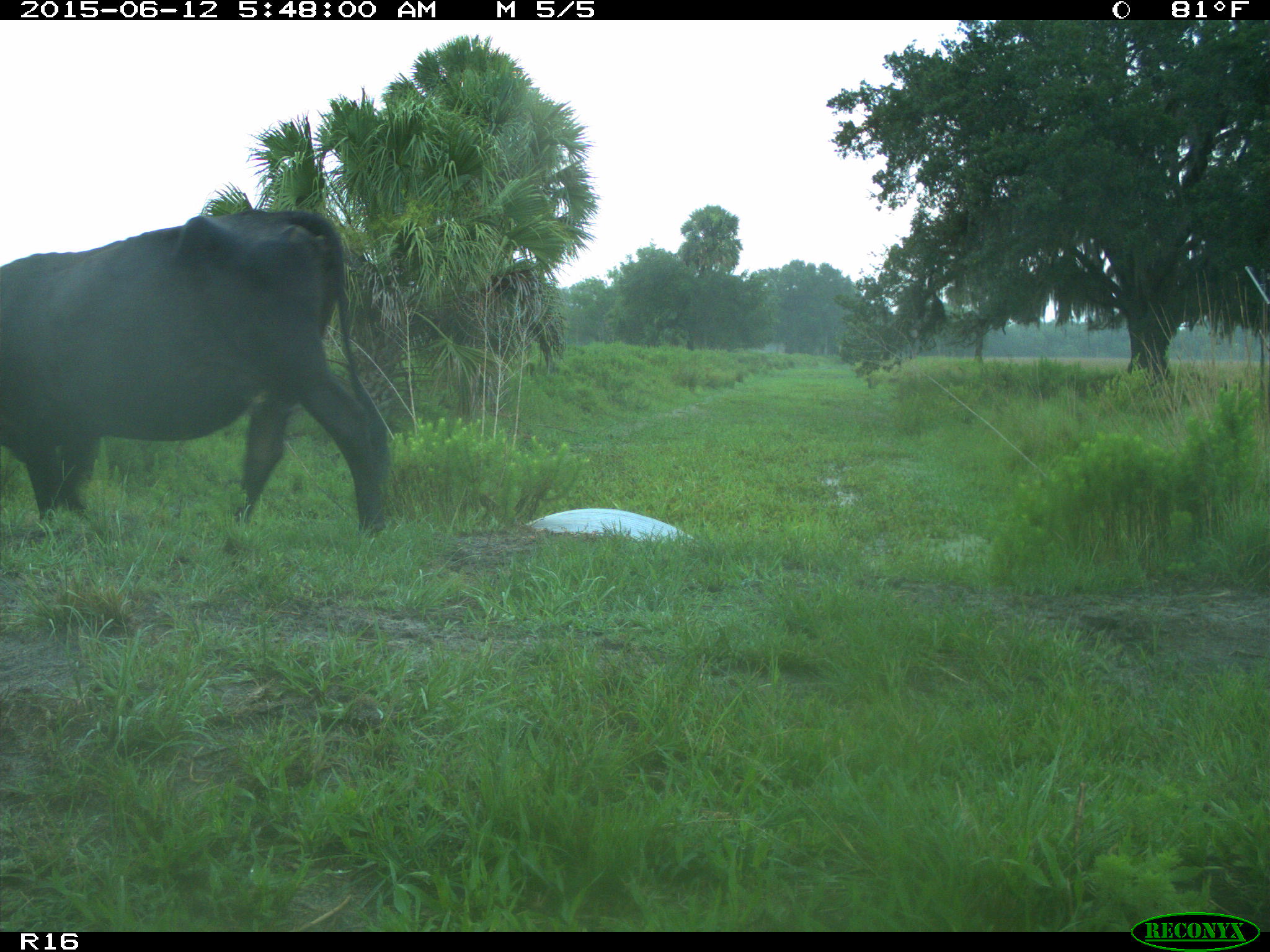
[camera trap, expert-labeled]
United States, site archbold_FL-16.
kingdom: Animalia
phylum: Chordata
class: Mammalia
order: Artiodactyla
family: Bovidae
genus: Bos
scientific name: Bos taurus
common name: domestic cow